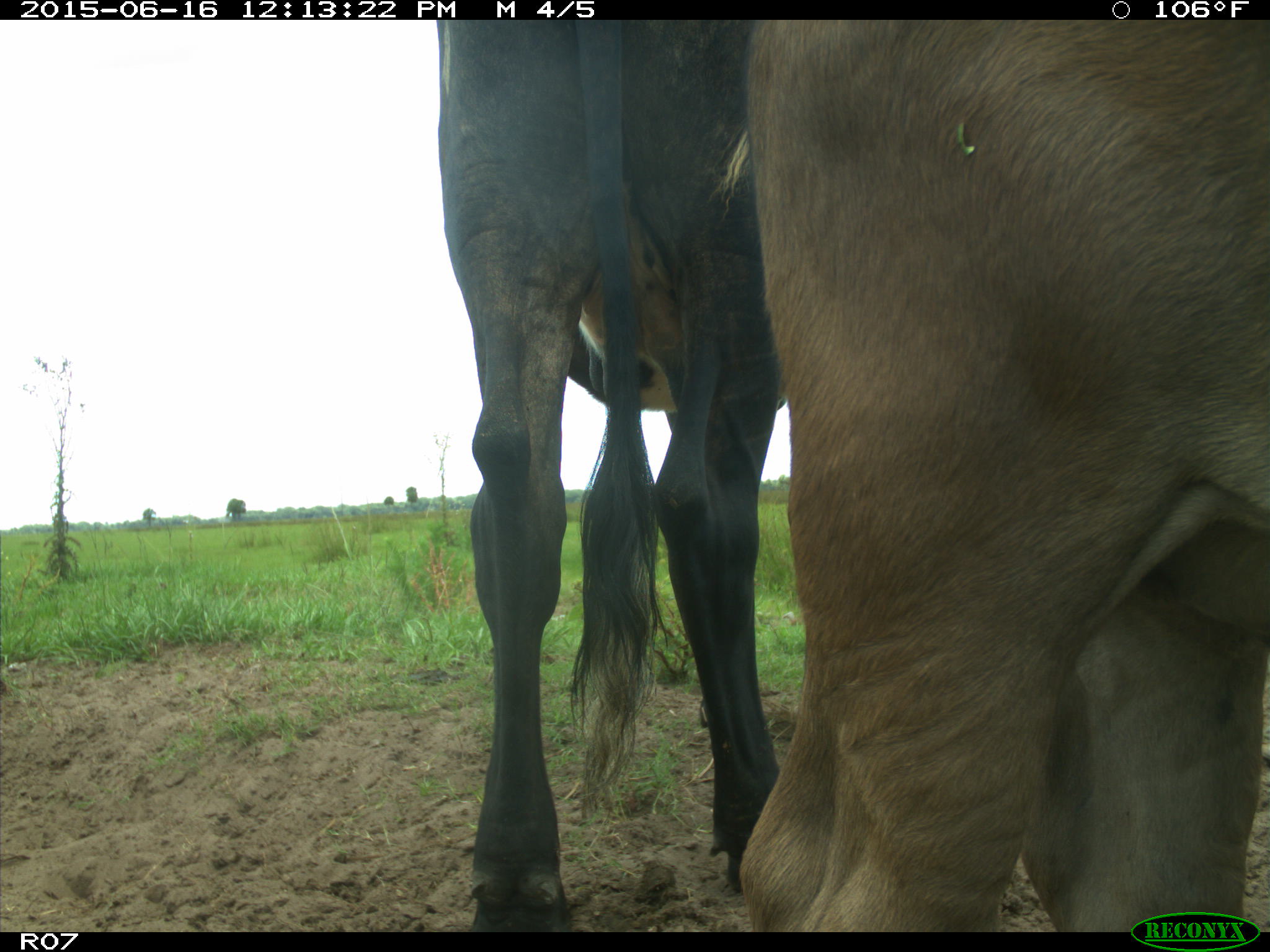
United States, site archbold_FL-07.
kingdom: Animalia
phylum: Chordata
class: Mammalia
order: Artiodactyla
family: Bovidae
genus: Bos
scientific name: Bos taurus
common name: domestic cow